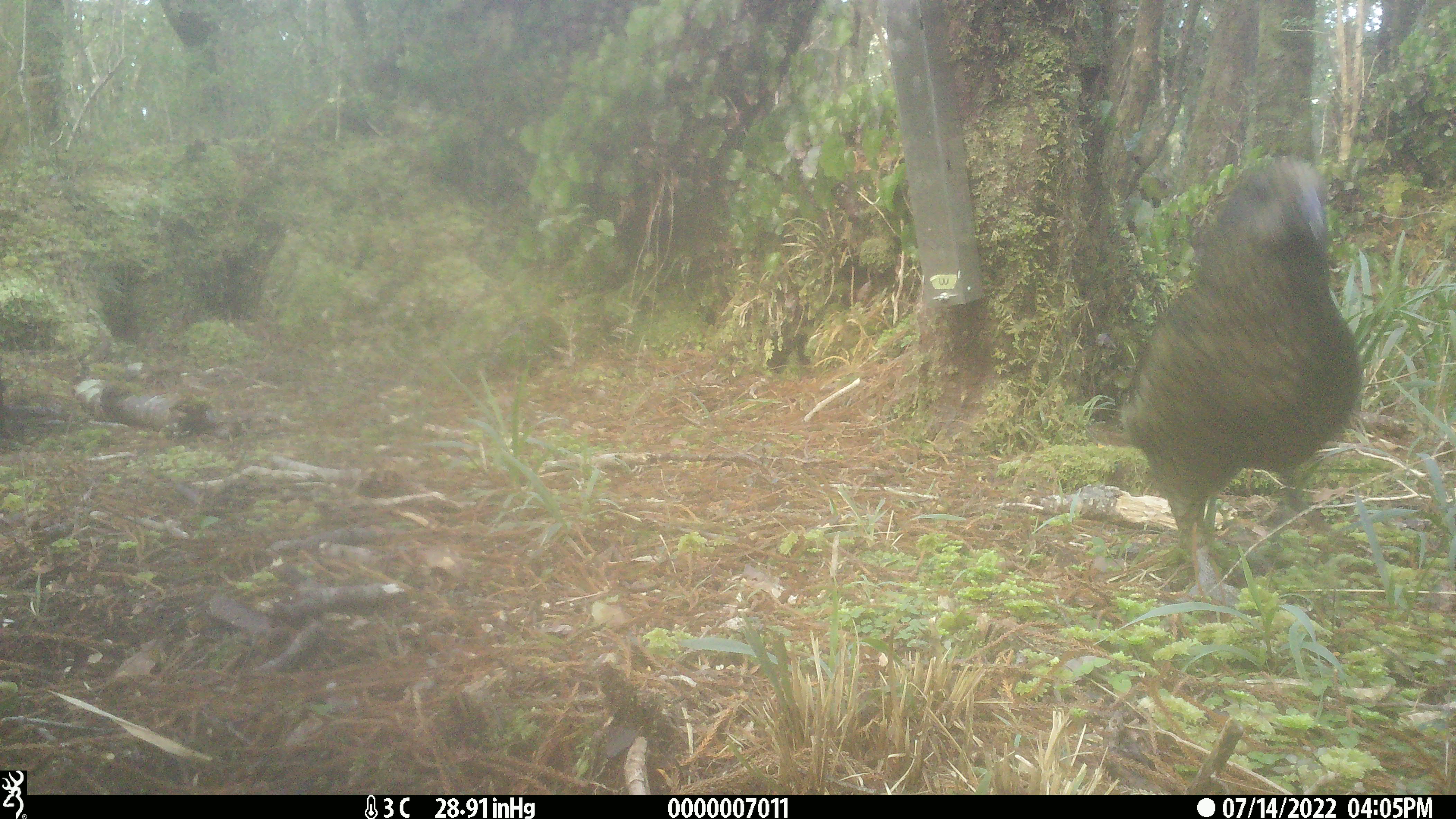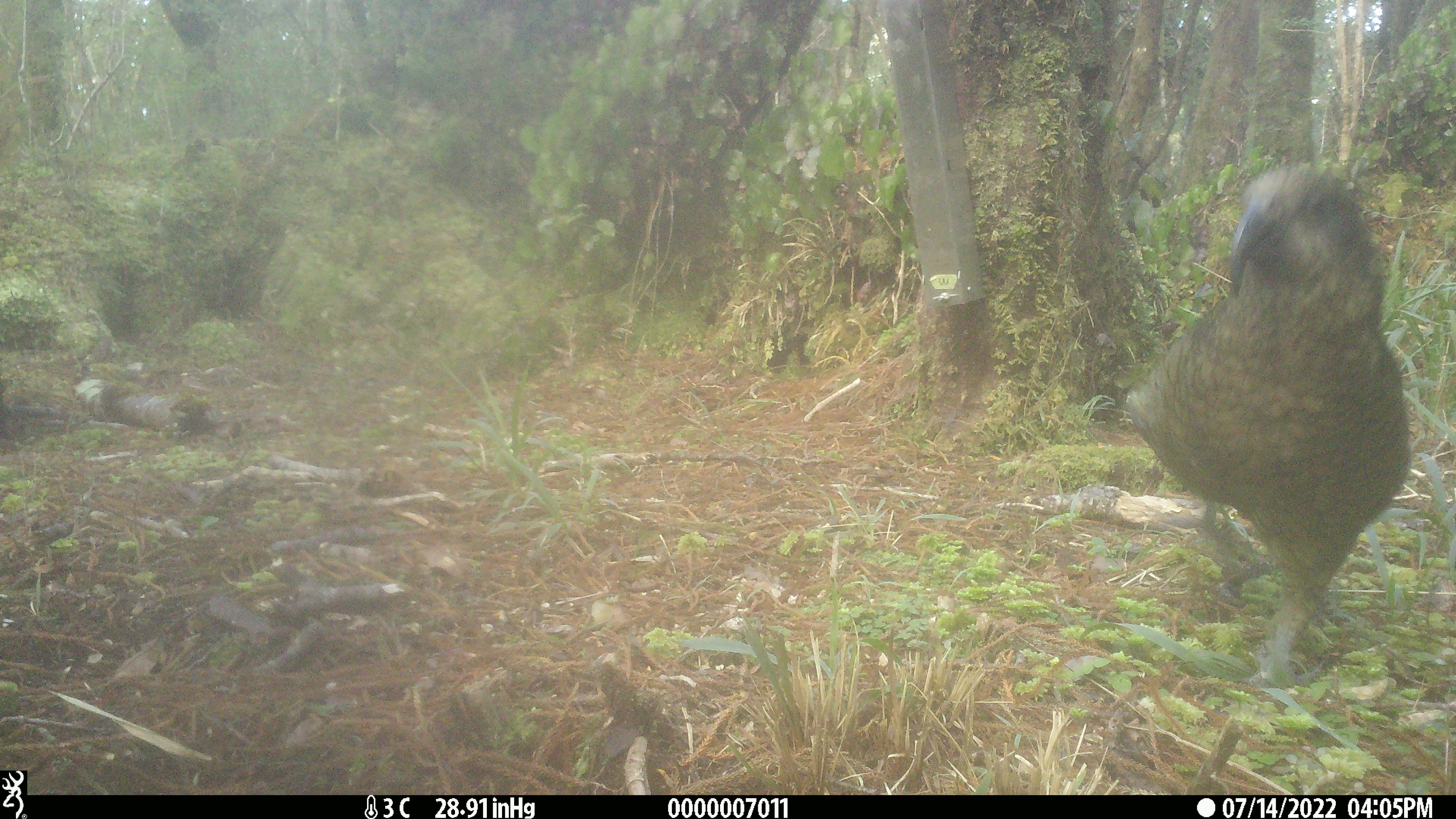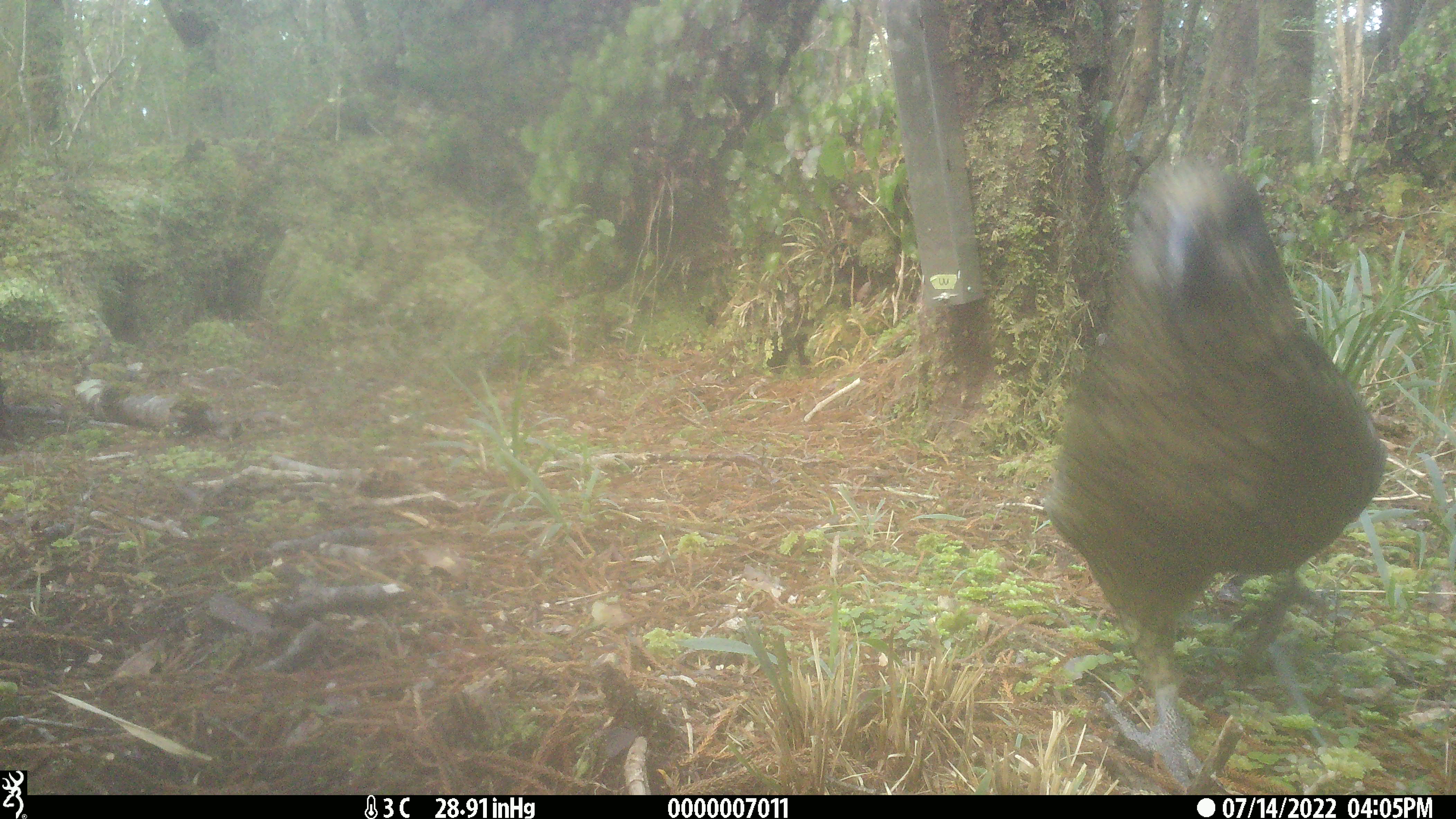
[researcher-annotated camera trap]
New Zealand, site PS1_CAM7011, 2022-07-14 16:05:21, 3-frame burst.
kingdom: Animalia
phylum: Chordata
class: Aves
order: Psittaciformes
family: Strigopidae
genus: Nestor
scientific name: Nestor notabilis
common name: kea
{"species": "kea (Nestor notabilis)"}